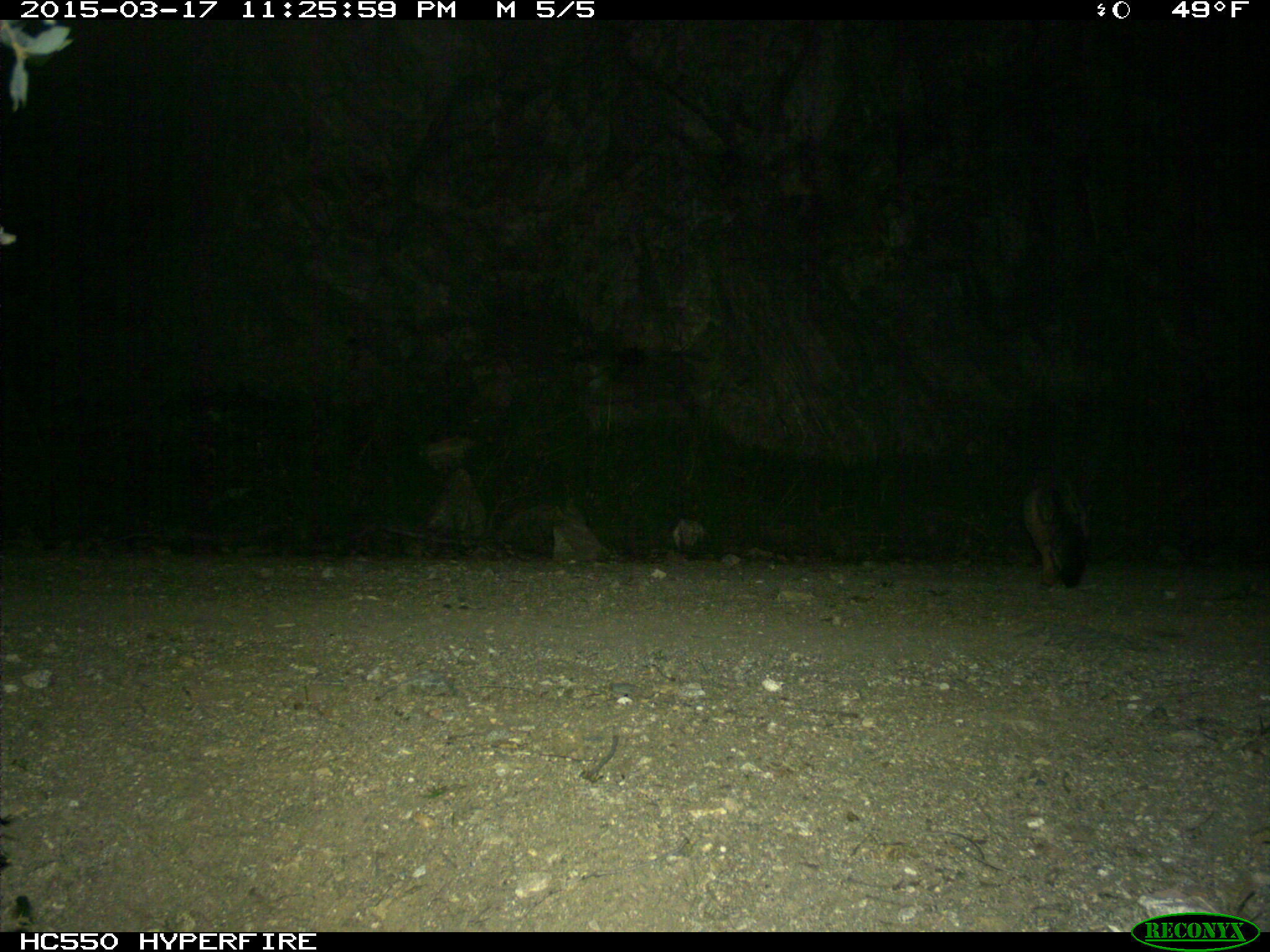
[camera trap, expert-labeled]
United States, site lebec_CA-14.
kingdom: Animalia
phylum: Chordata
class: Mammalia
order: Carnivora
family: Canidae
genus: Urocyon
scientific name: Urocyon cinereoargenteus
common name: gray fox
Urocyon cinereoargenteus (gray fox).